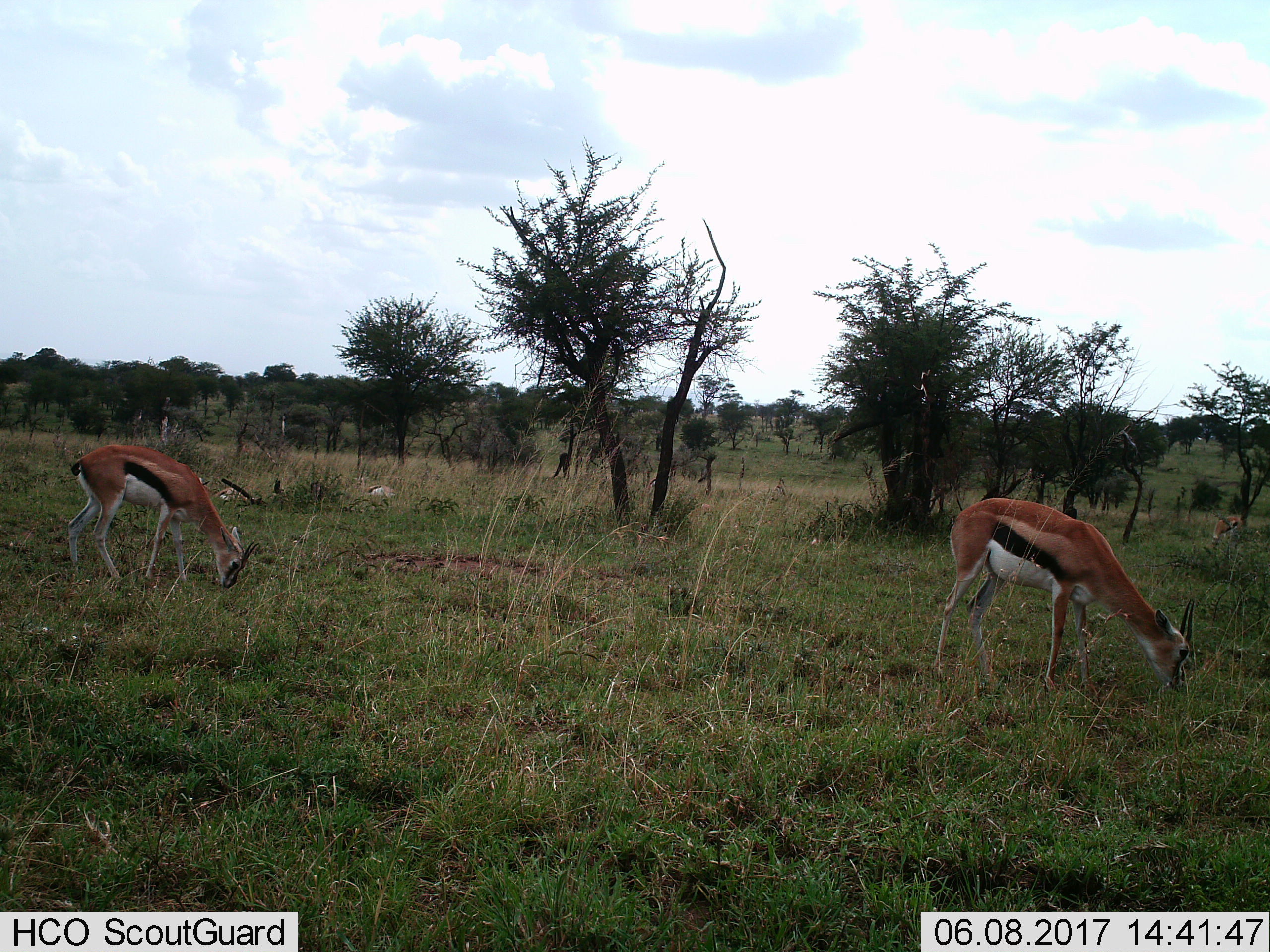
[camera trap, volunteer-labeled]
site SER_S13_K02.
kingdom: Animalia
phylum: Chordata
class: Mammalia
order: Artiodactyla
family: Bovidae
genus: Eudorcas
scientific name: Eudorcas thomsonii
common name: thomson's gazelle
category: gazellethomsons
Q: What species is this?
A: Gazellethomsons (thomson's gazelle) (Eudorcas thomsonii).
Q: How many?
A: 2.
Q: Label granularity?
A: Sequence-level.